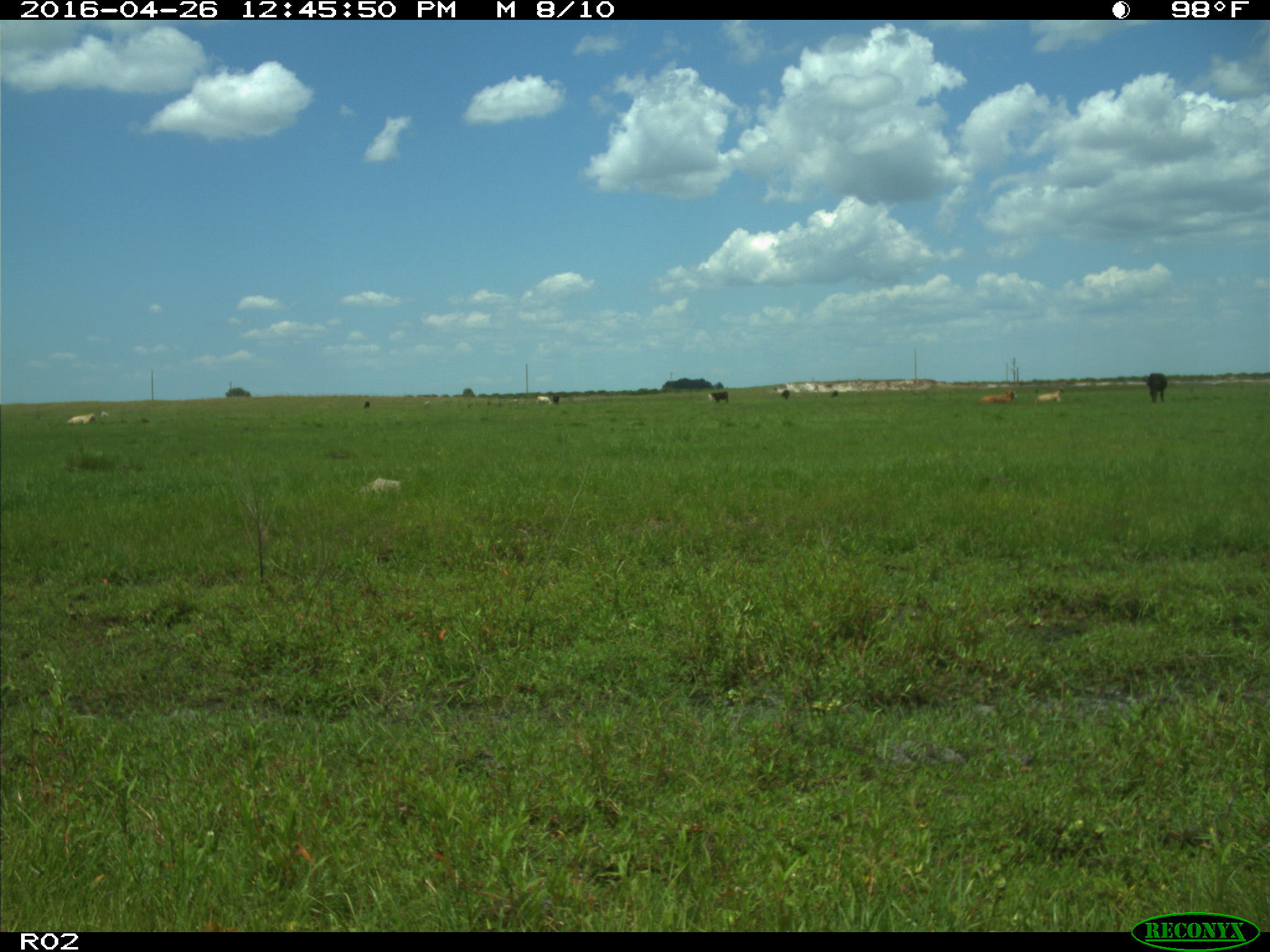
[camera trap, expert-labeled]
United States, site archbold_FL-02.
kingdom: Animalia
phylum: Chordata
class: Mammalia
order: Artiodactyla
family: Bovidae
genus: Bos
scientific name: Bos taurus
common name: domestic cow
Bos taurus (domestic cow).